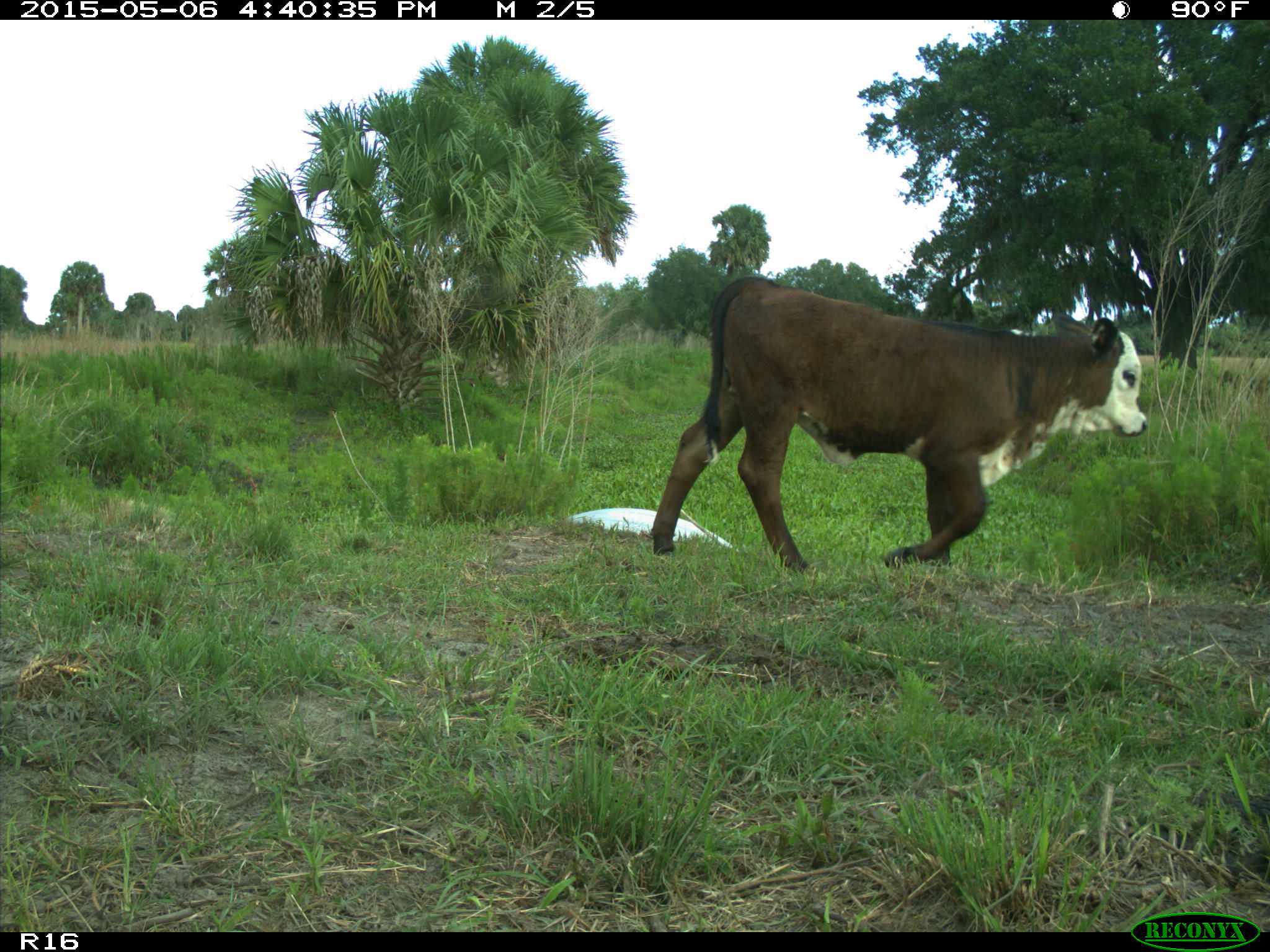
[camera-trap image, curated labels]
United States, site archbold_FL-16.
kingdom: Animalia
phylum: Chordata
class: Mammalia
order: Artiodactyla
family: Bovidae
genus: Bos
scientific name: Bos taurus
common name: domestic cow